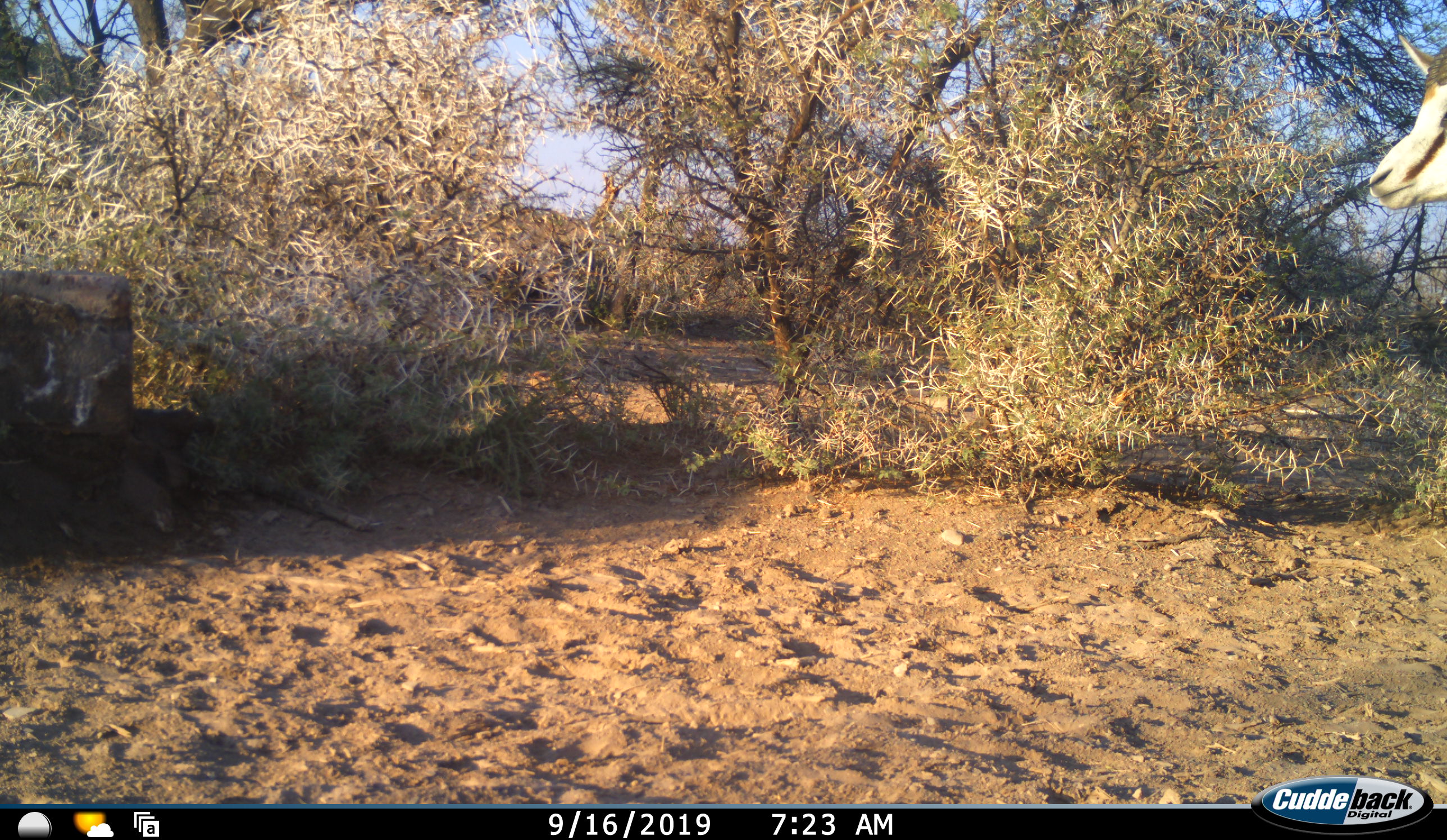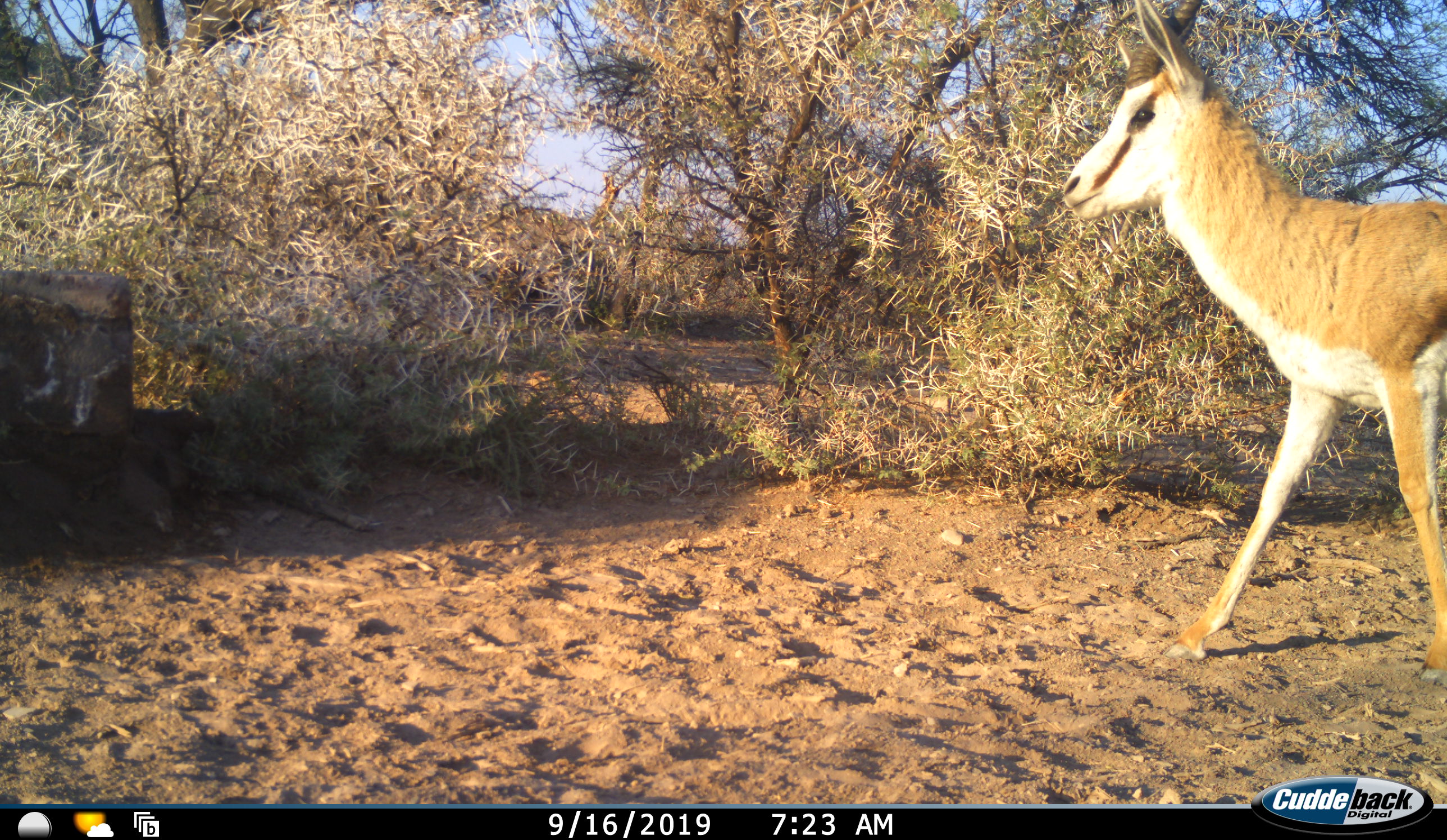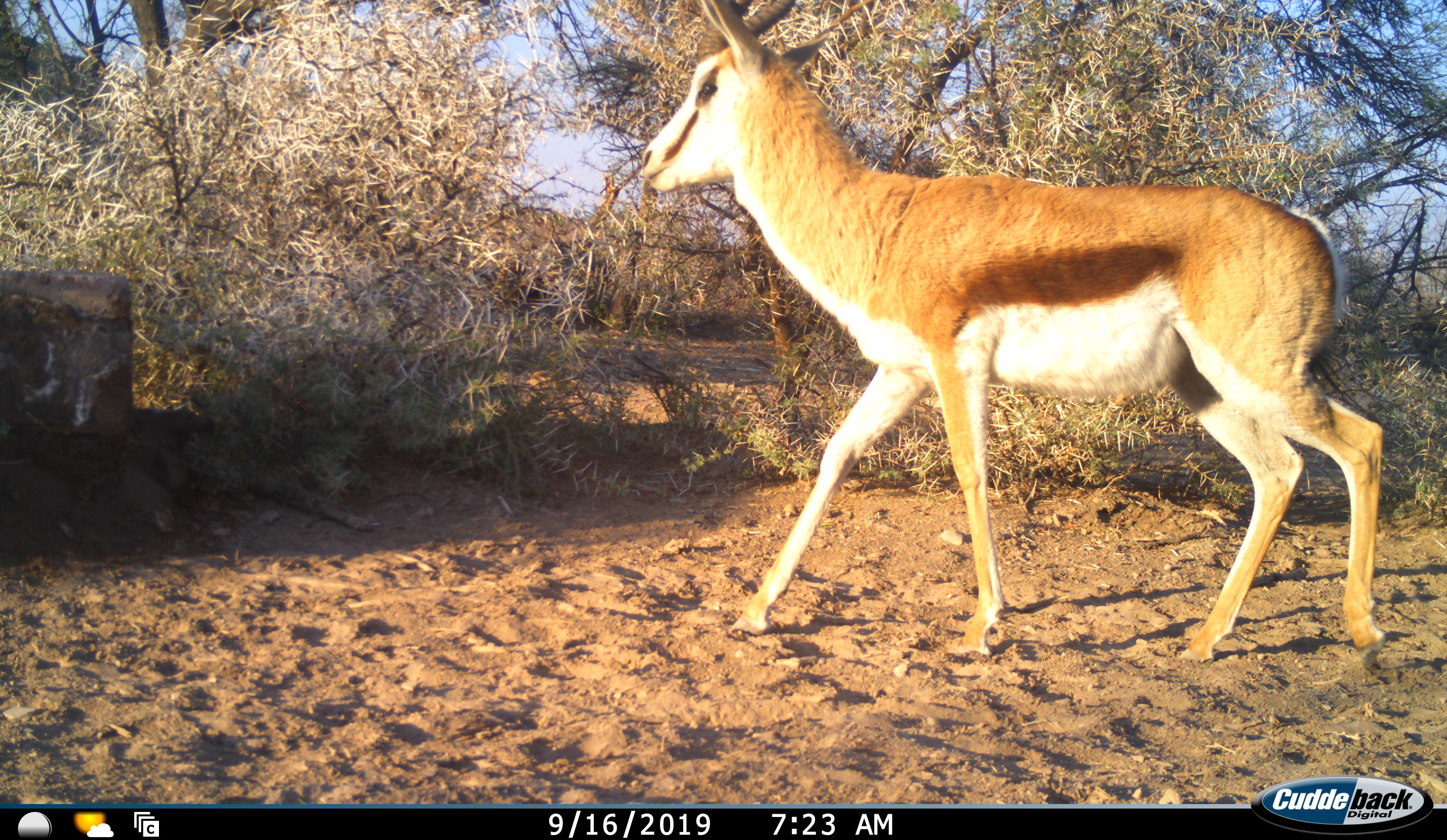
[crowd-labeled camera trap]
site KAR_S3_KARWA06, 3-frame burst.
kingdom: Animalia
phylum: Chordata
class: Mammalia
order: Artiodactyla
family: Bovidae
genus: Antidorcas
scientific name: Antidorcas marsupialis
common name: springbok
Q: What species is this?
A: Springbok (Antidorcas marsupialis).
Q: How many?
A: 1.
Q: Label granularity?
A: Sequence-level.